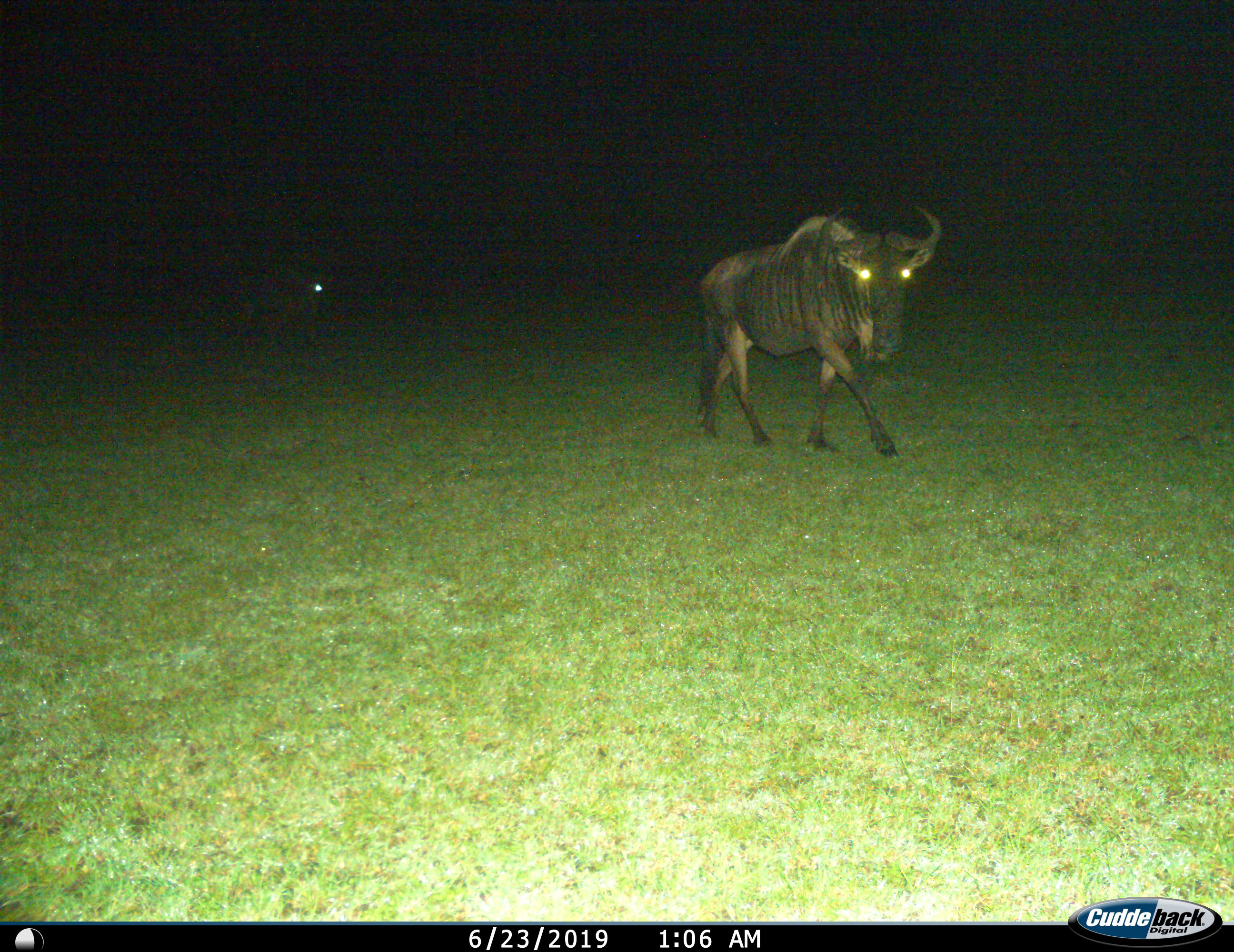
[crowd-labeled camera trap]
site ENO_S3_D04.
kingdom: Animalia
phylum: Chordata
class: Mammalia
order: Artiodactyla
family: Bovidae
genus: Connochaetes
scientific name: Connochaetes taurinus taurinus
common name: blue wildebeest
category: wildebeestblue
Wildebeestblue (blue wildebeest) (Connochaetes taurinus taurinus), count 1. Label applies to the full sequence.